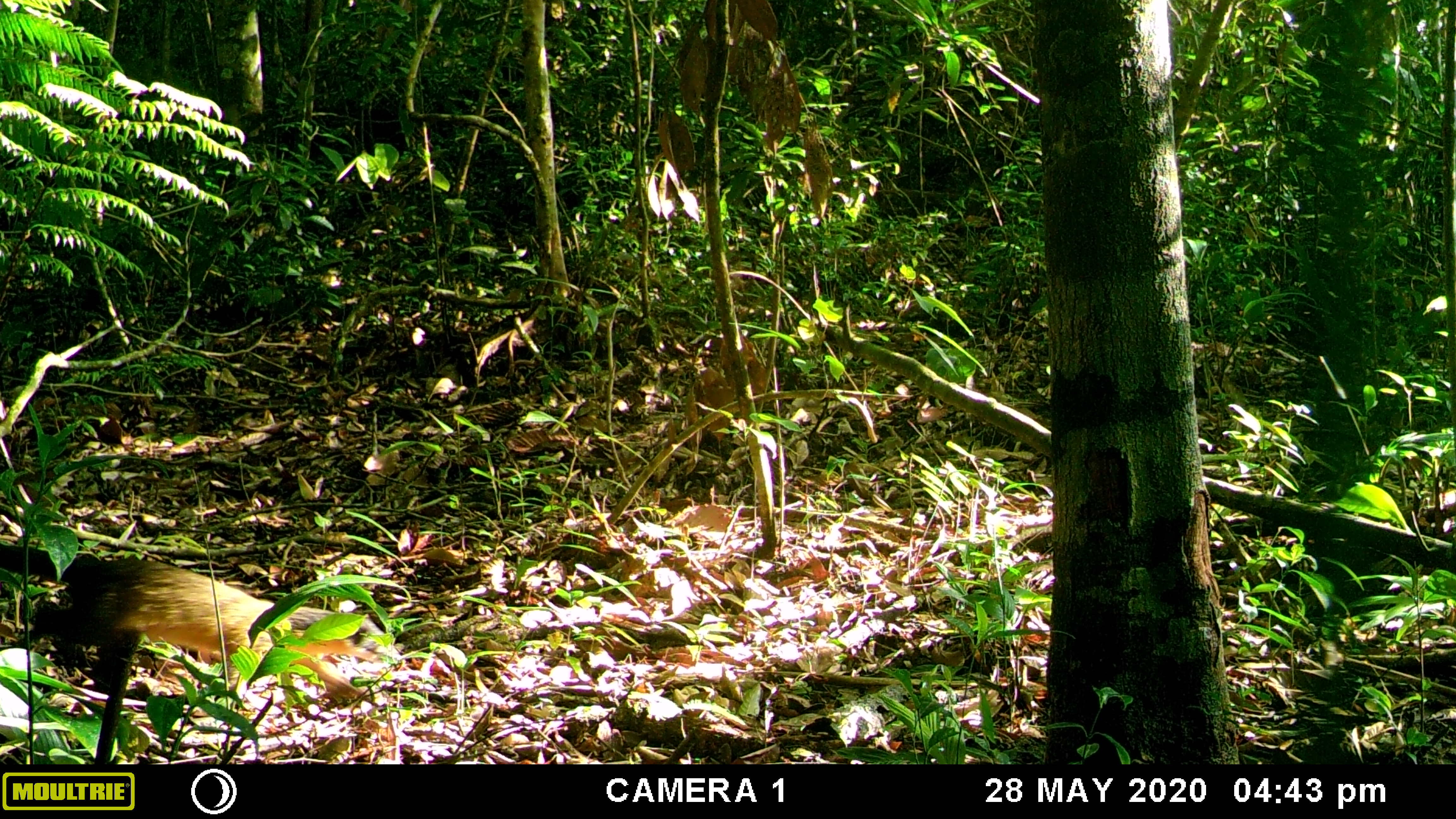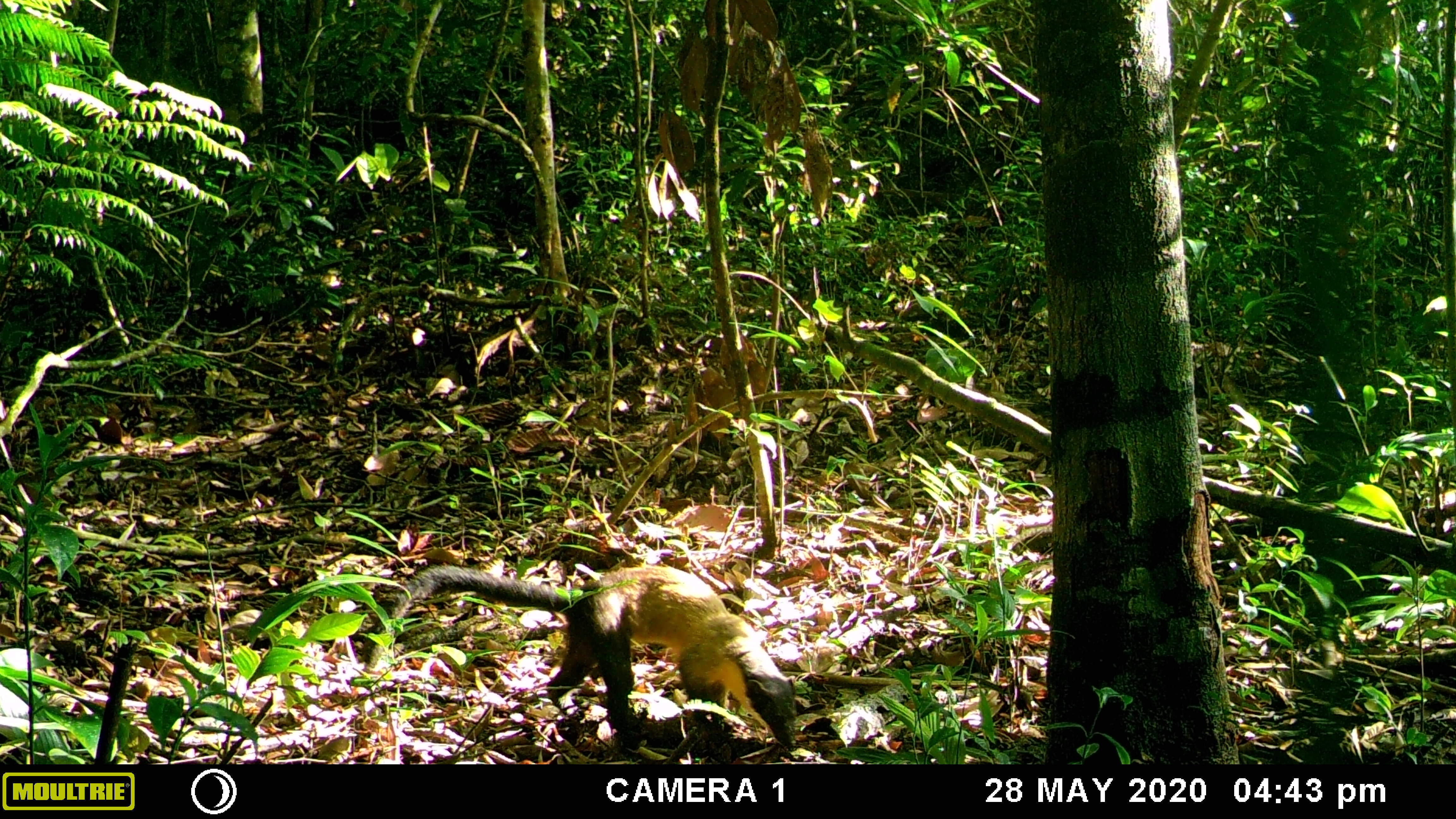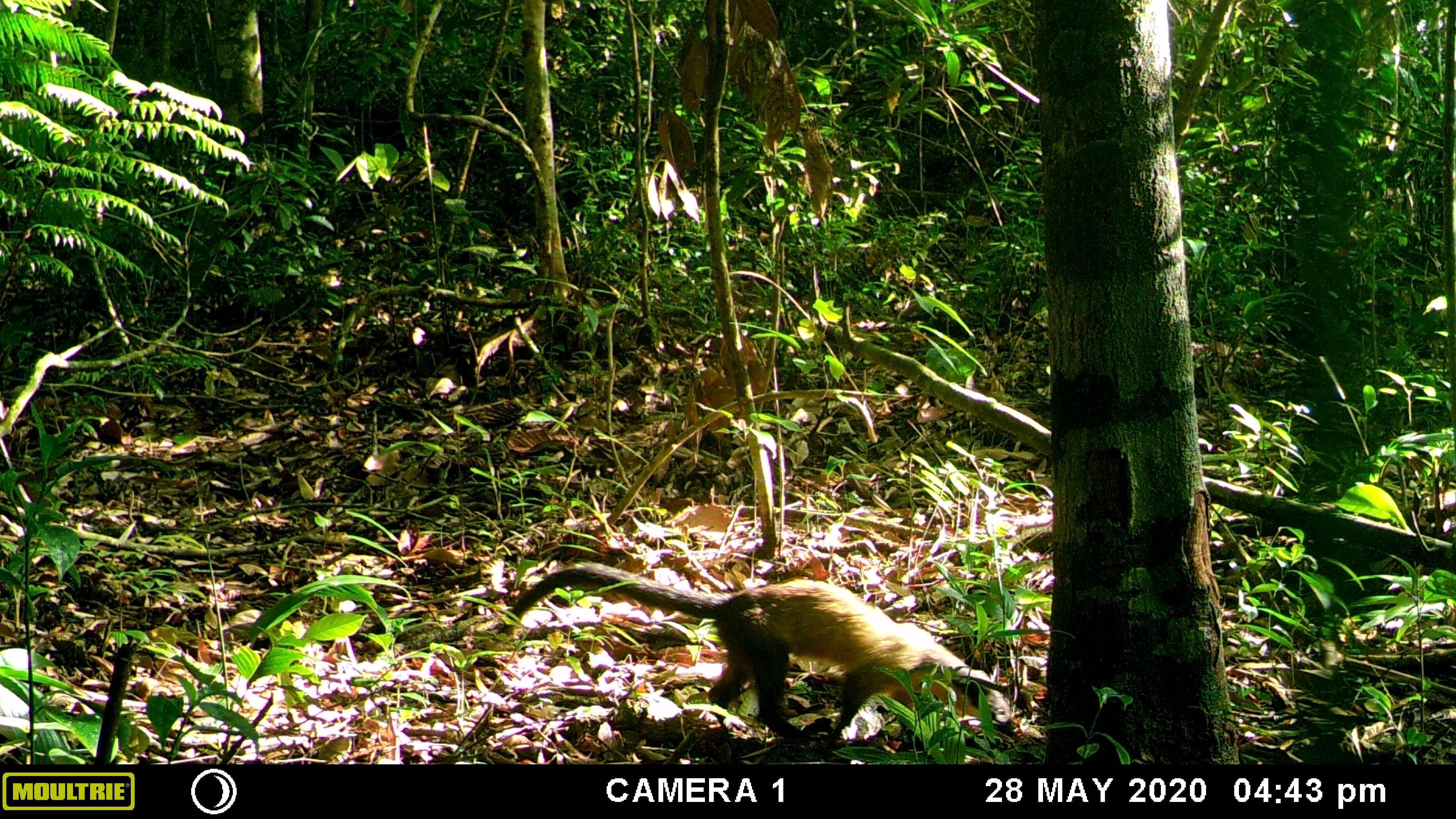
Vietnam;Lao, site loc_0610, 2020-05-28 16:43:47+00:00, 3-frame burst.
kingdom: Animalia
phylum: Chordata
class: Mammalia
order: Carnivora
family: Mustelidae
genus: Martes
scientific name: Martes flavigula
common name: yellow-throated marten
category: yellow throated marten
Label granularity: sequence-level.